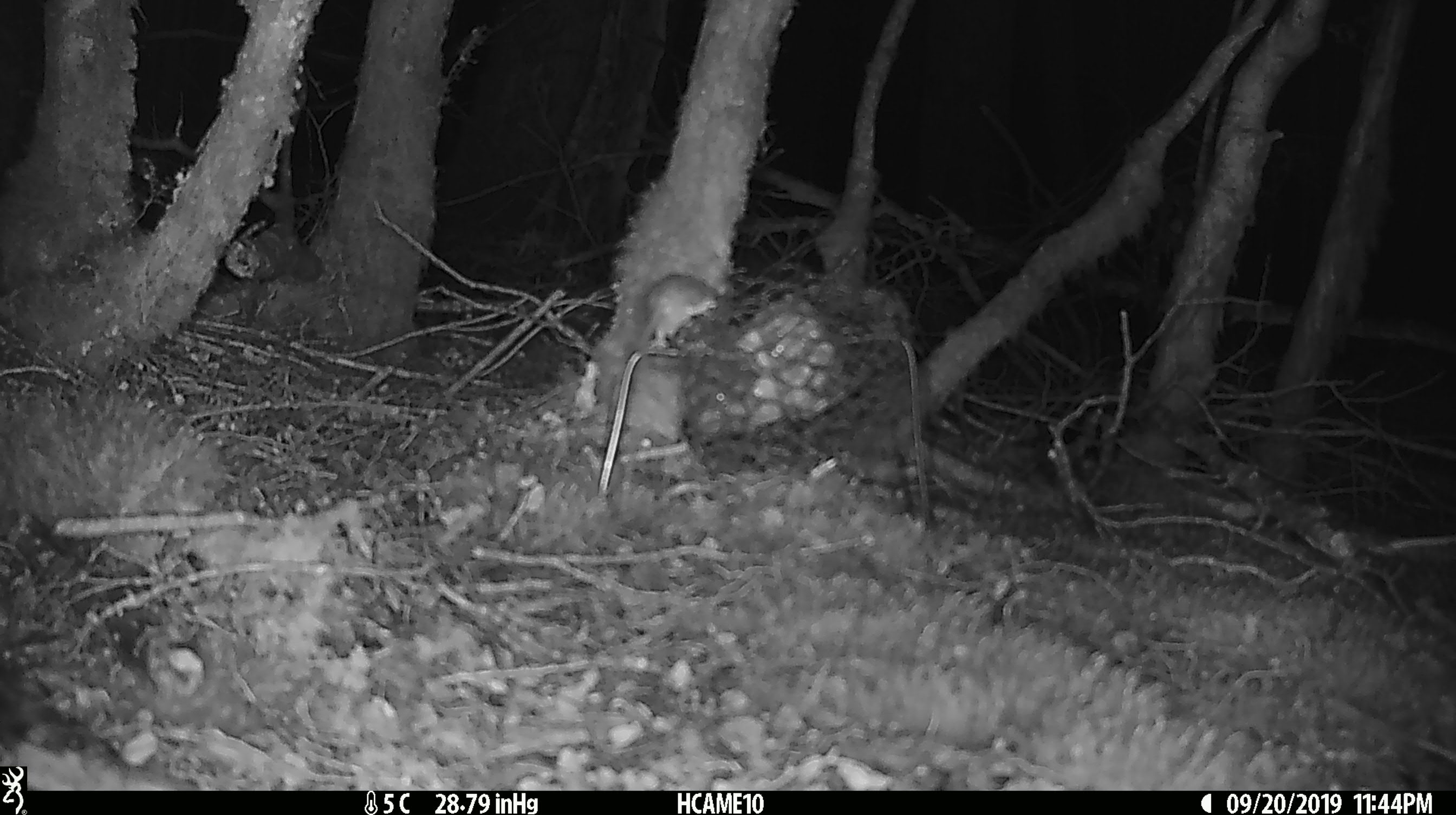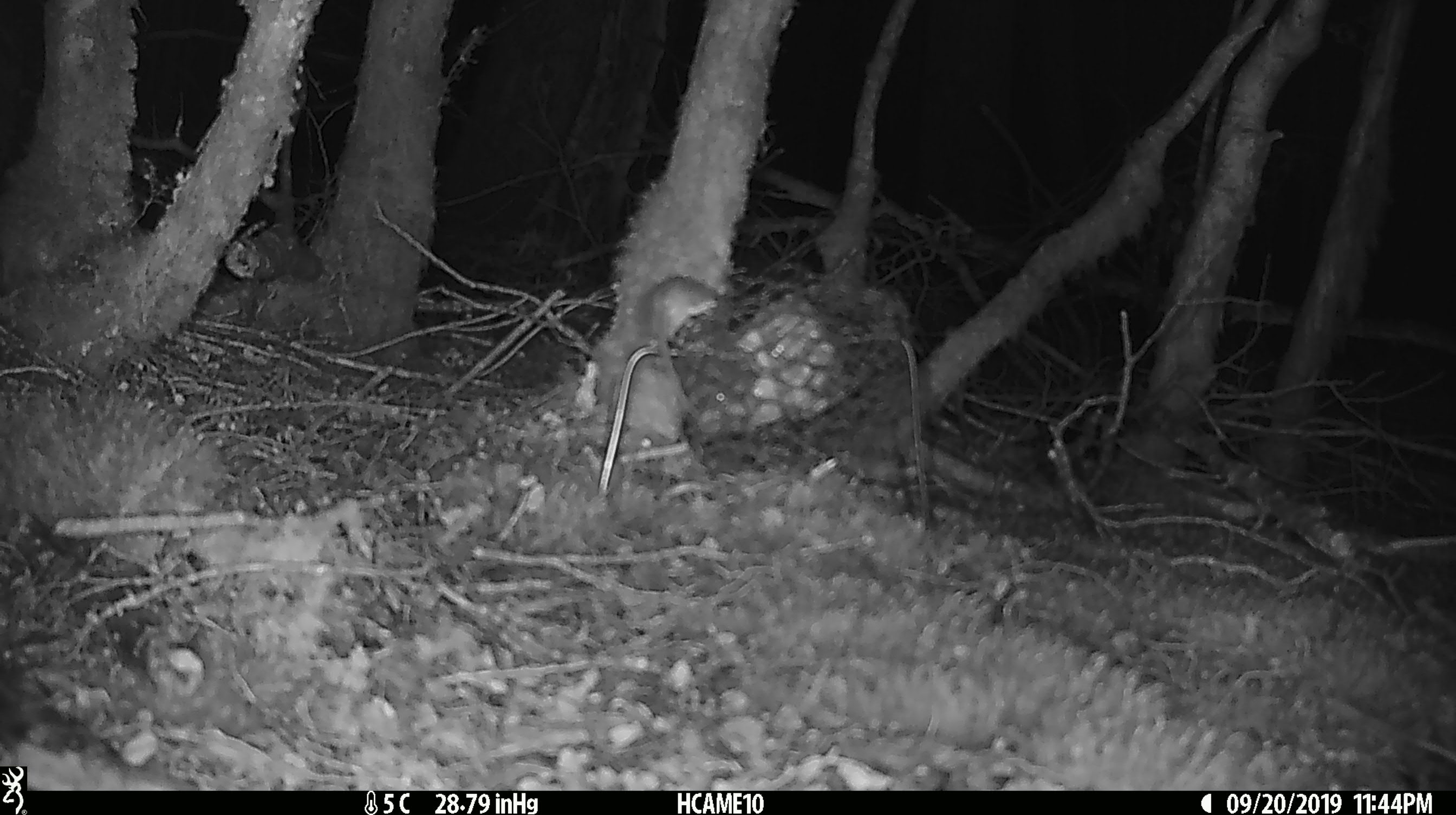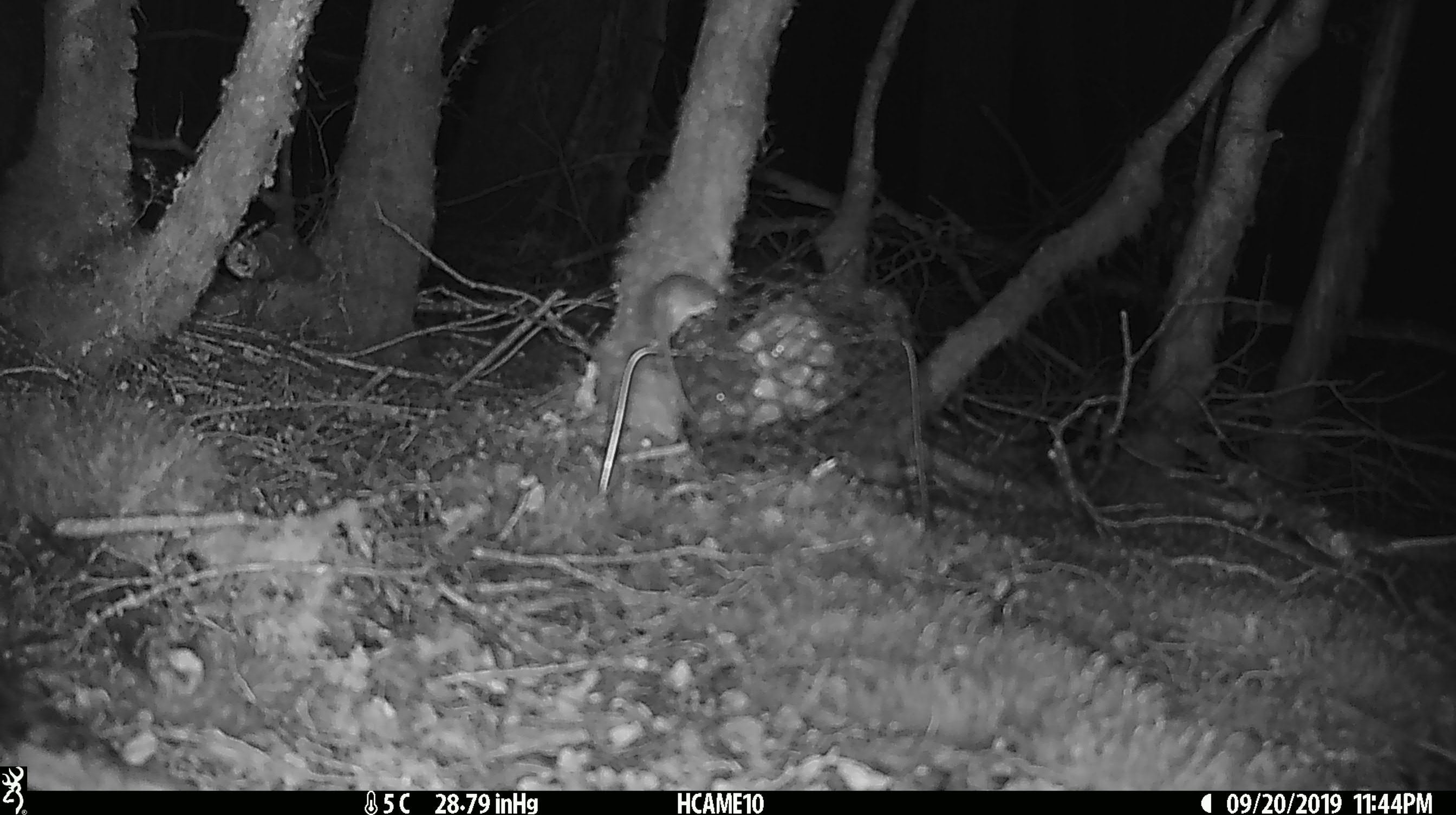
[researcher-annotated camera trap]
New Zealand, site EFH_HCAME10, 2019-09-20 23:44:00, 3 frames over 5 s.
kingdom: Animalia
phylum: Chordata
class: Mammalia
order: Rodentia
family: Muridae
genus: Mus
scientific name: Mus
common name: mouse